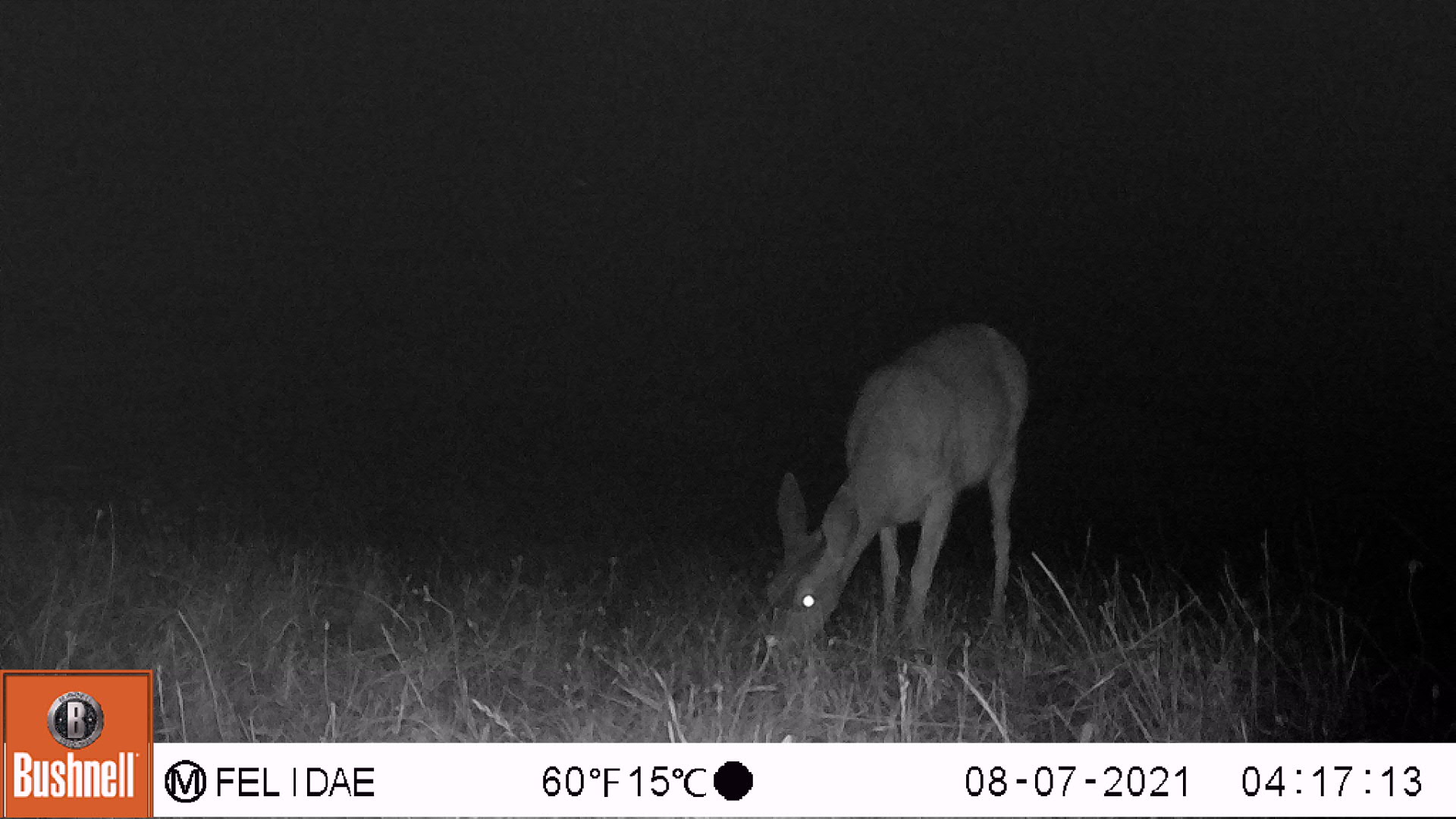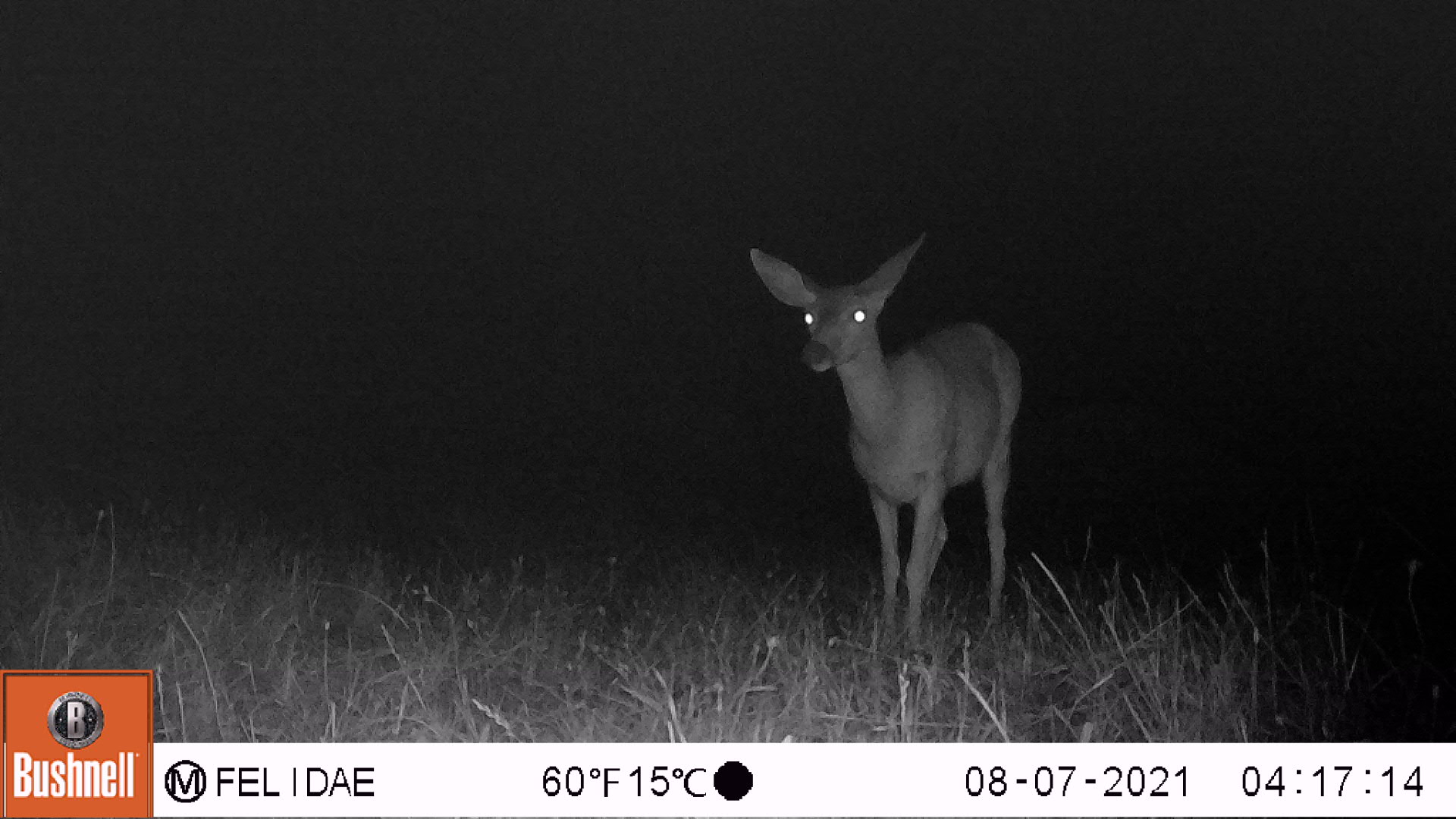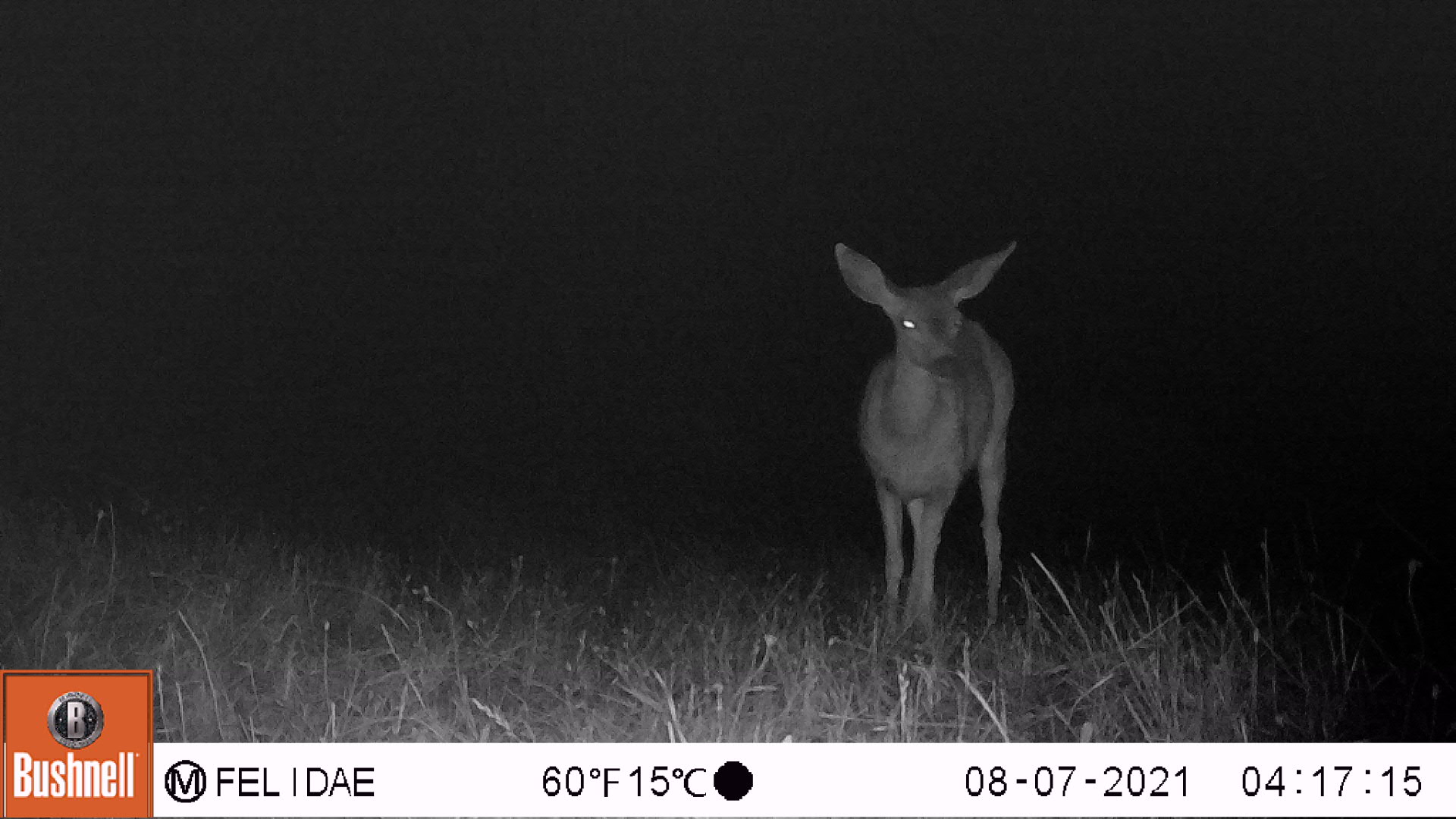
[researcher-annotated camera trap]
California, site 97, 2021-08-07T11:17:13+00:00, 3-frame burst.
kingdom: Animalia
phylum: Chordata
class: Mammalia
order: Artiodactyla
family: Cervidae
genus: Odocoileus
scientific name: Odocoileus hemionus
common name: mule deer